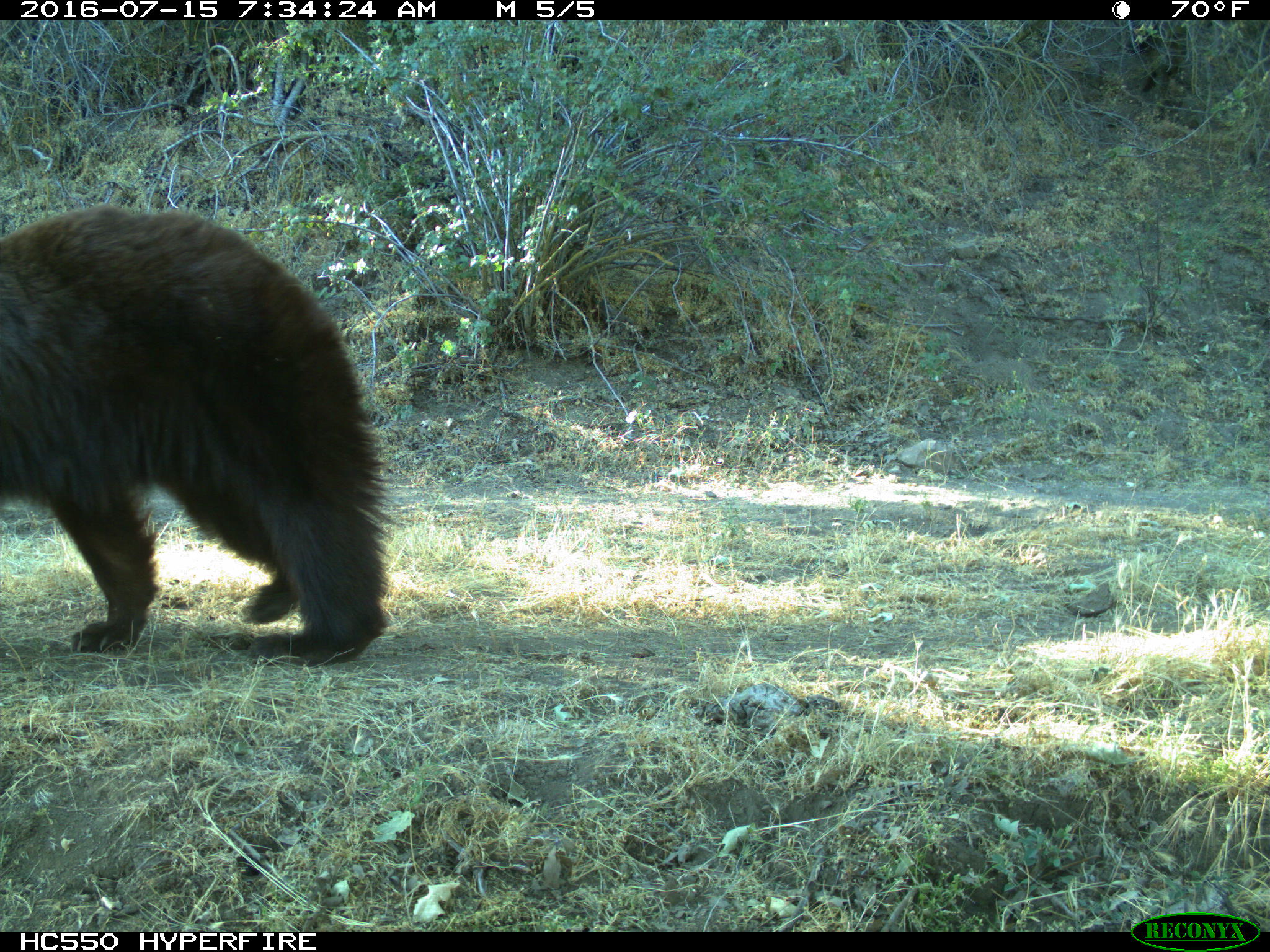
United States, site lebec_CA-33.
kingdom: Animalia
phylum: Chordata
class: Mammalia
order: Carnivora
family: Ursidae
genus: Ursus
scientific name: Ursus americanus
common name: american black bear